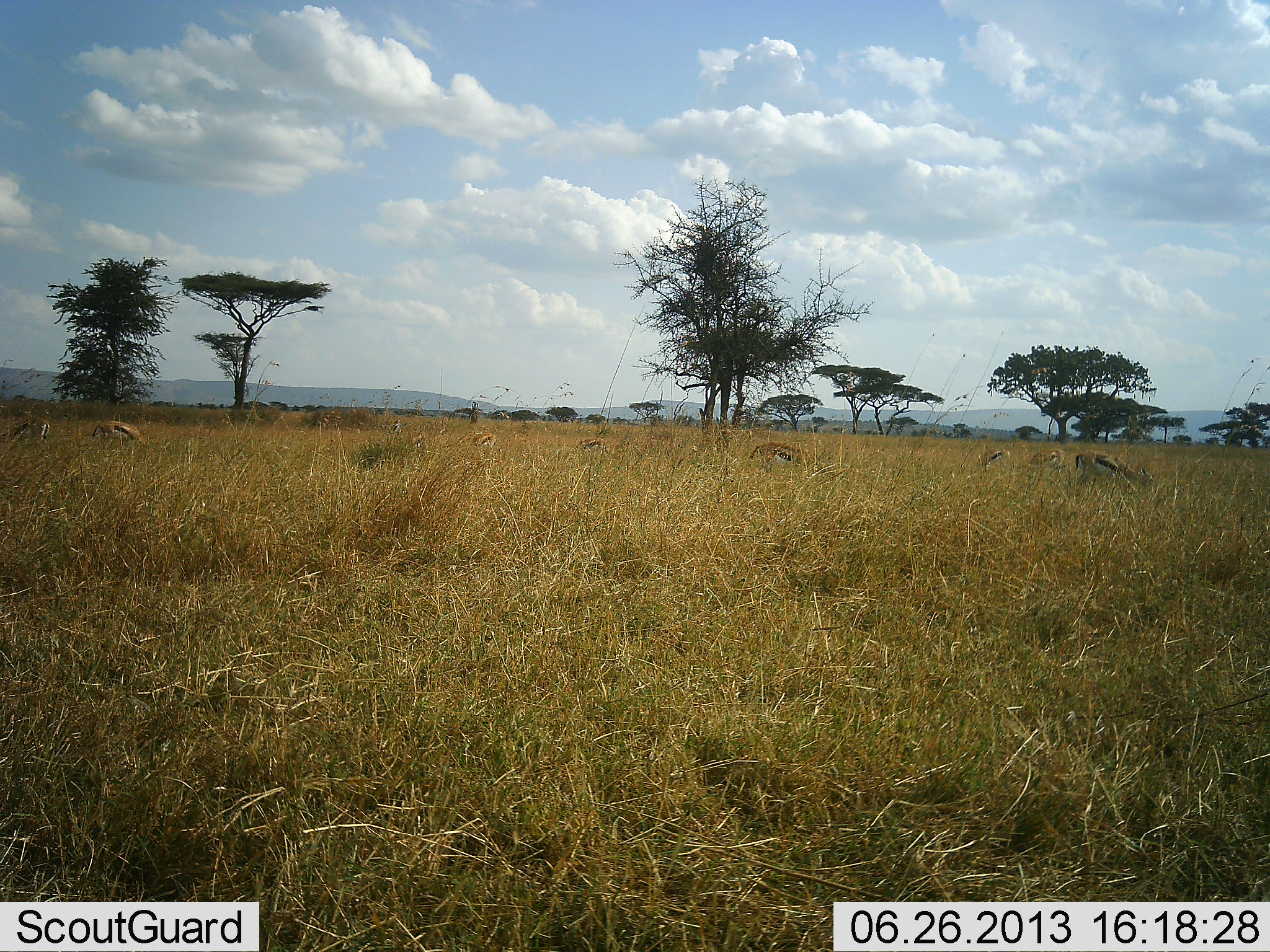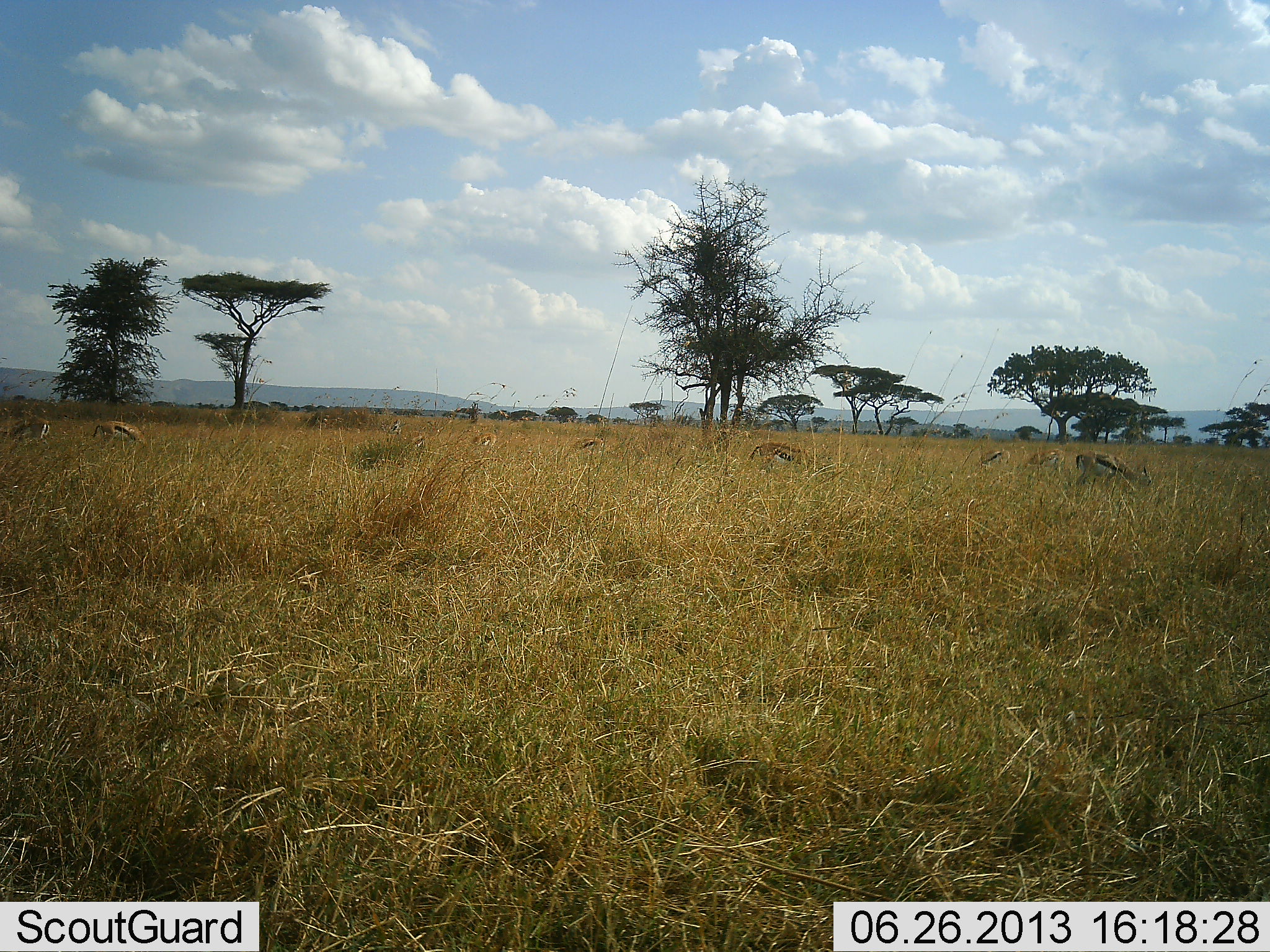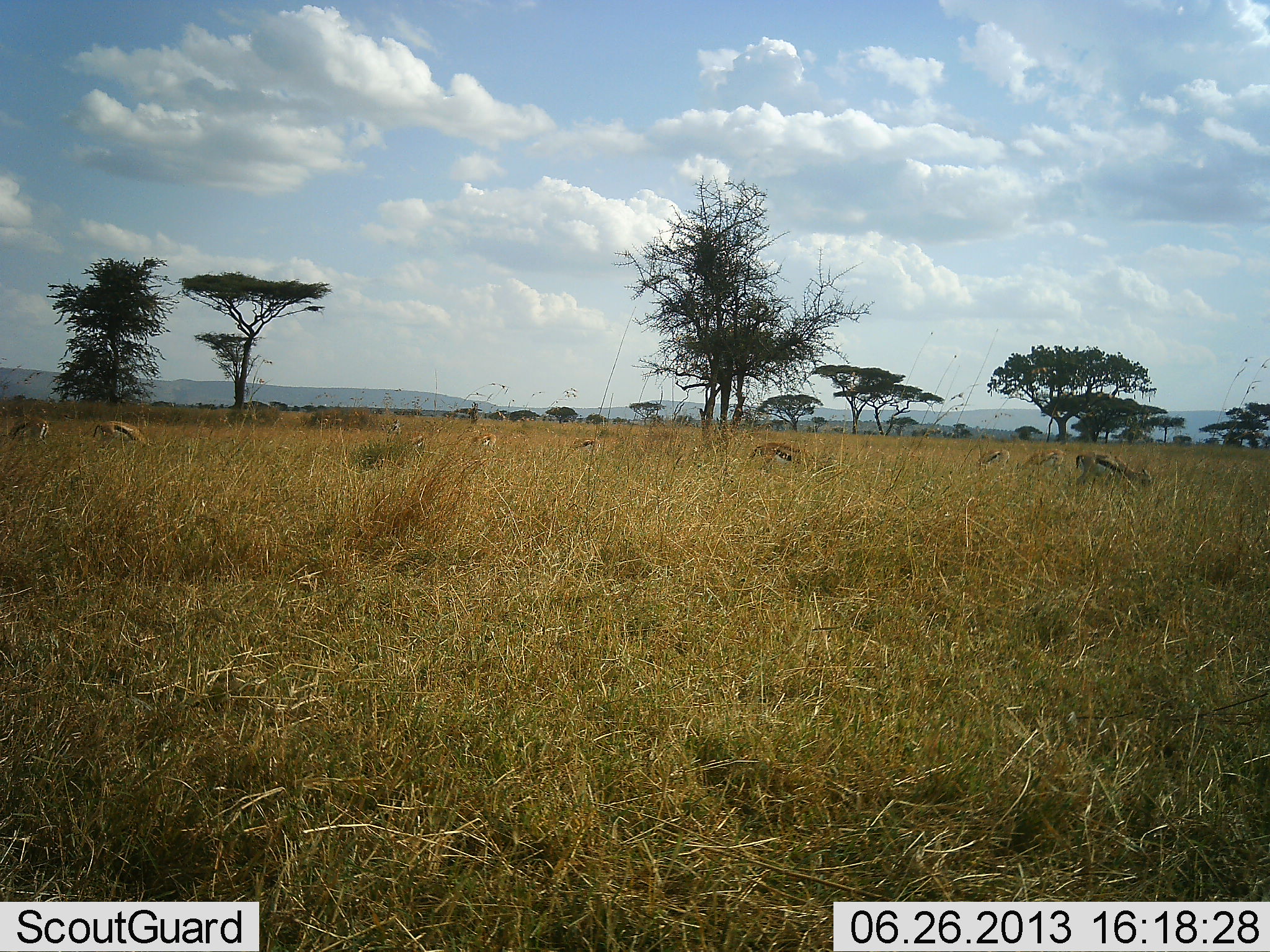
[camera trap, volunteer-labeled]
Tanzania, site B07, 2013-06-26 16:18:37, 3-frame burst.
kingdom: Animalia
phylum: Chordata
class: Mammalia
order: Artiodactyla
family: Bovidae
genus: Eudorcas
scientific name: Eudorcas thomsonii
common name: thomson's gazelle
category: gazellethomsons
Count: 9.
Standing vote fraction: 26%.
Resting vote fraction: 6%.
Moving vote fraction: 3%.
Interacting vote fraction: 3%.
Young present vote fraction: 3%.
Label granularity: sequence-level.